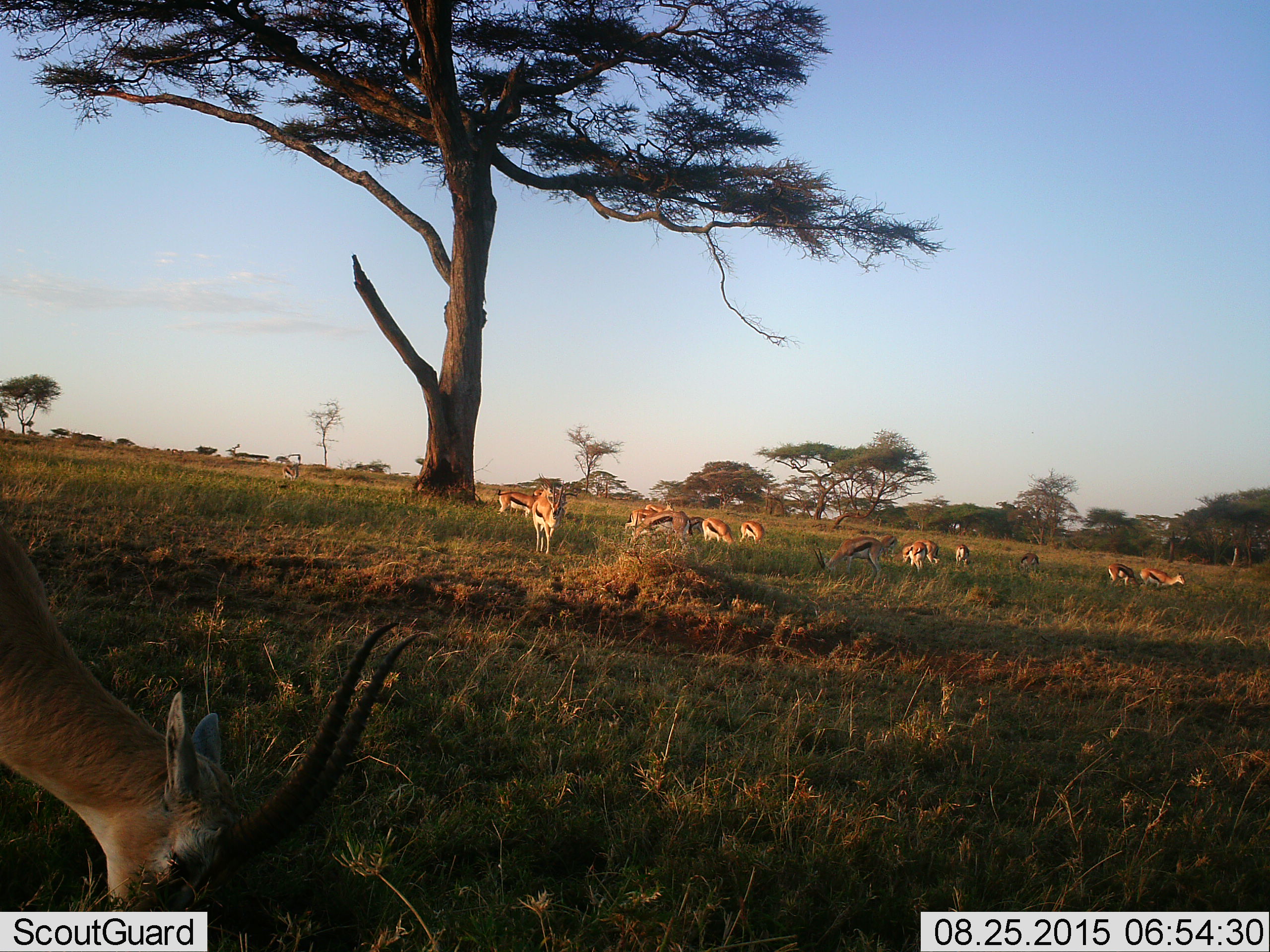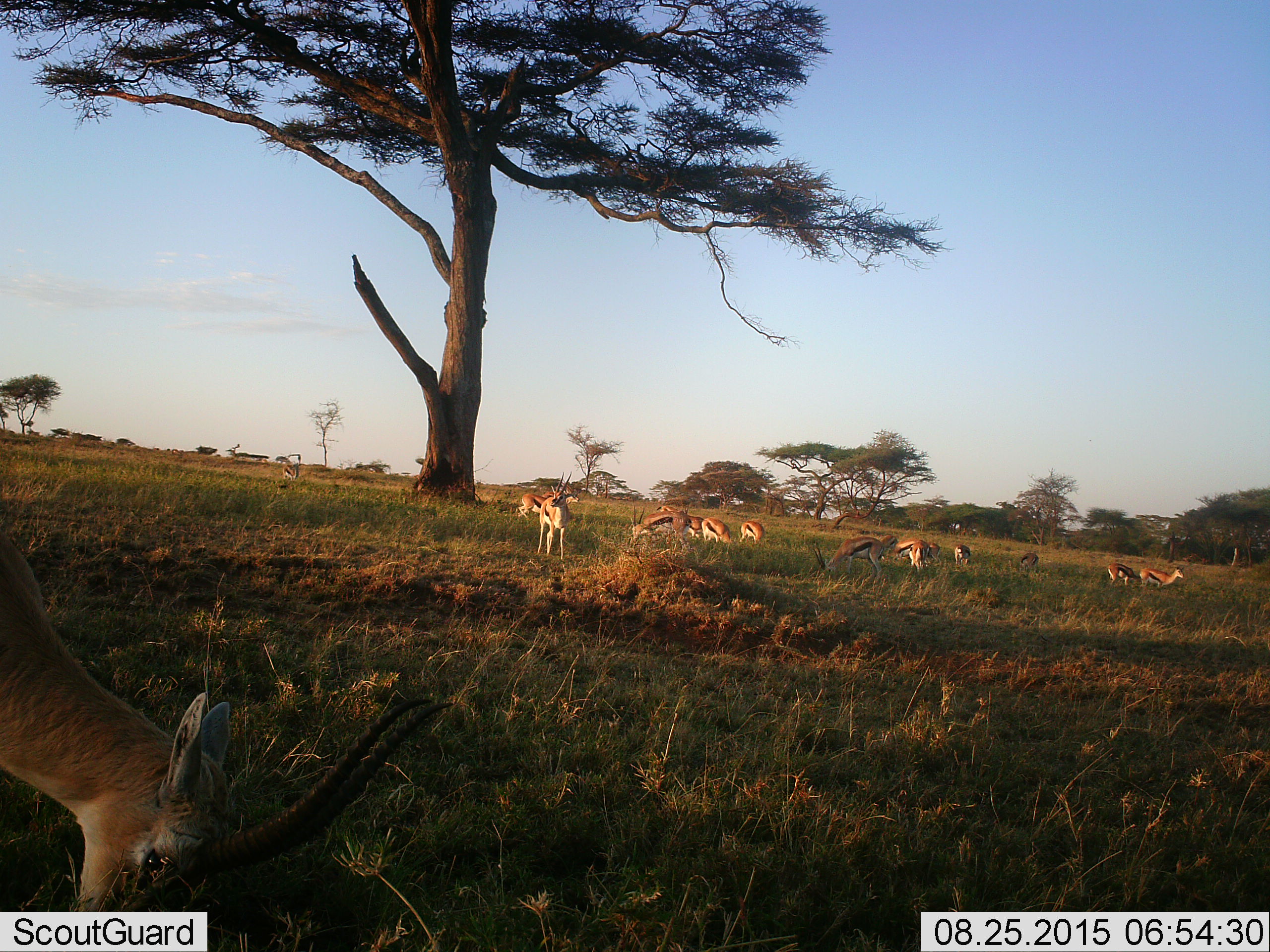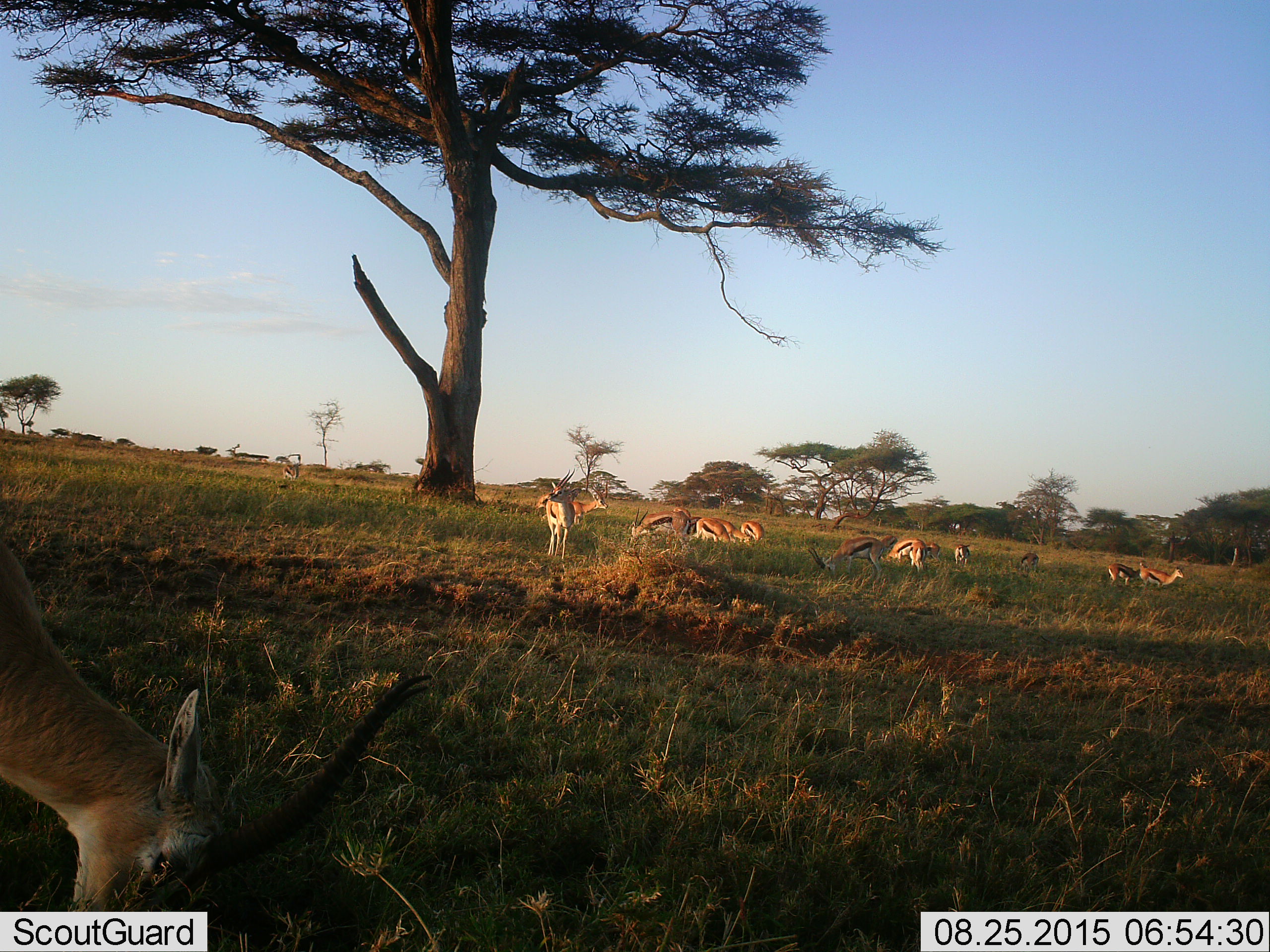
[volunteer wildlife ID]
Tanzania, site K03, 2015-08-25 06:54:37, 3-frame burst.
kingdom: Animalia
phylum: Chordata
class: Mammalia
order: Artiodactyla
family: Bovidae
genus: Eudorcas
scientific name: Eudorcas thomsonii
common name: thomson's gazelle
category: gazellethomsons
Gazellethomsons (thomson's gazelle) (Eudorcas thomsonii), count 11-50. Behavior (volunteer vote fractions): standing 44%, resting 11%, moving 11%, interacting 11%. Young present (vote fraction): 22%. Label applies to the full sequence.